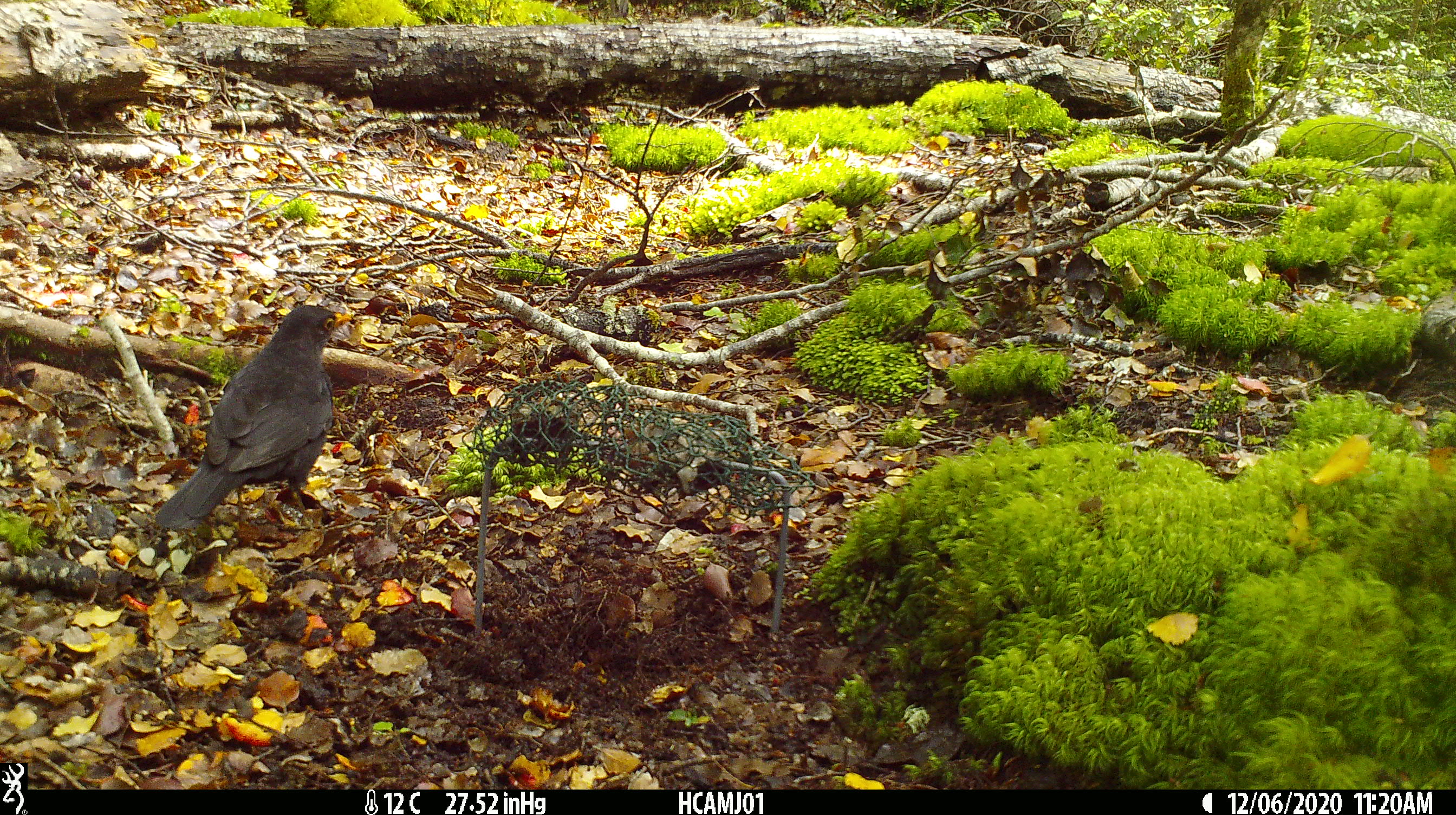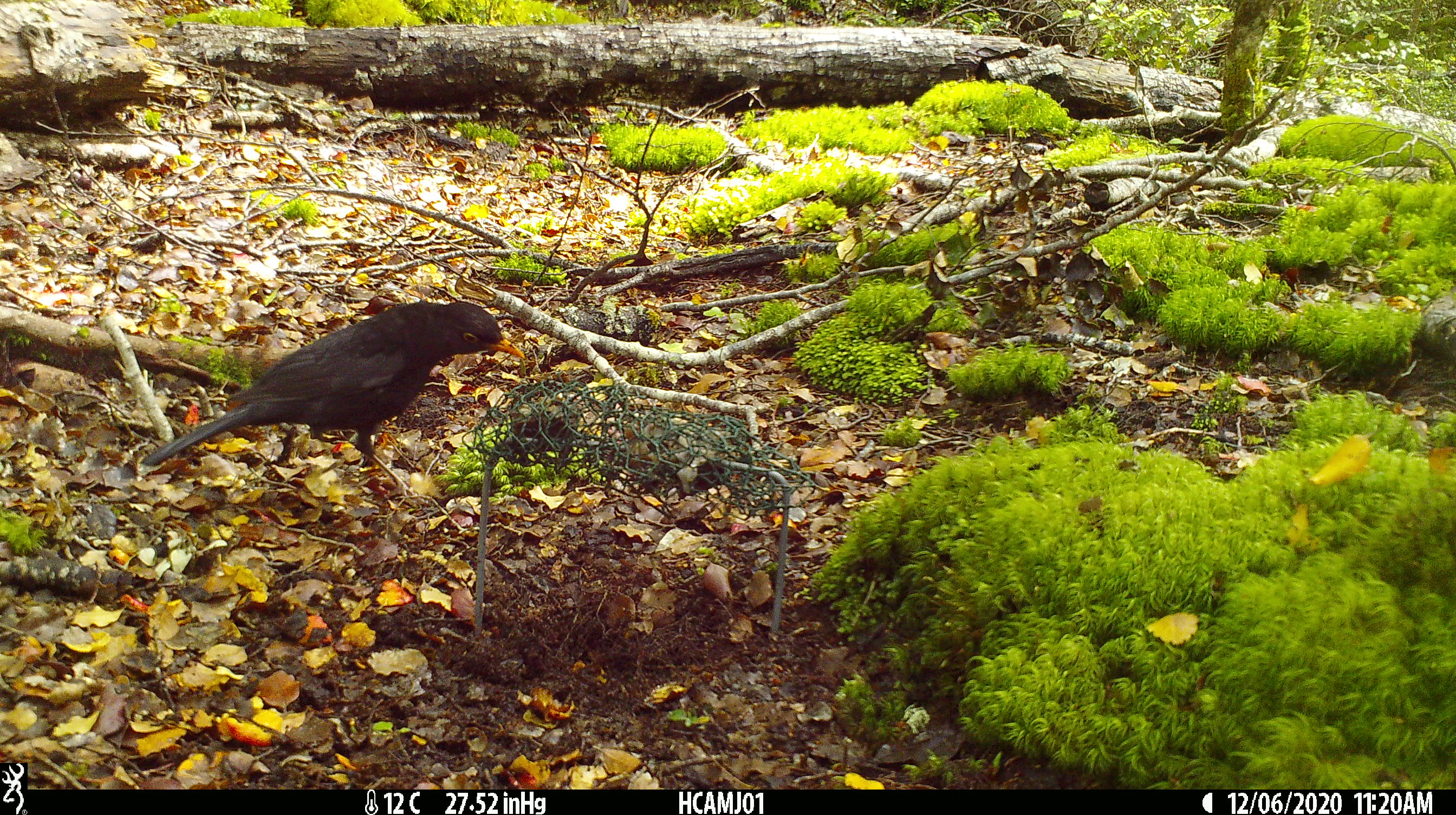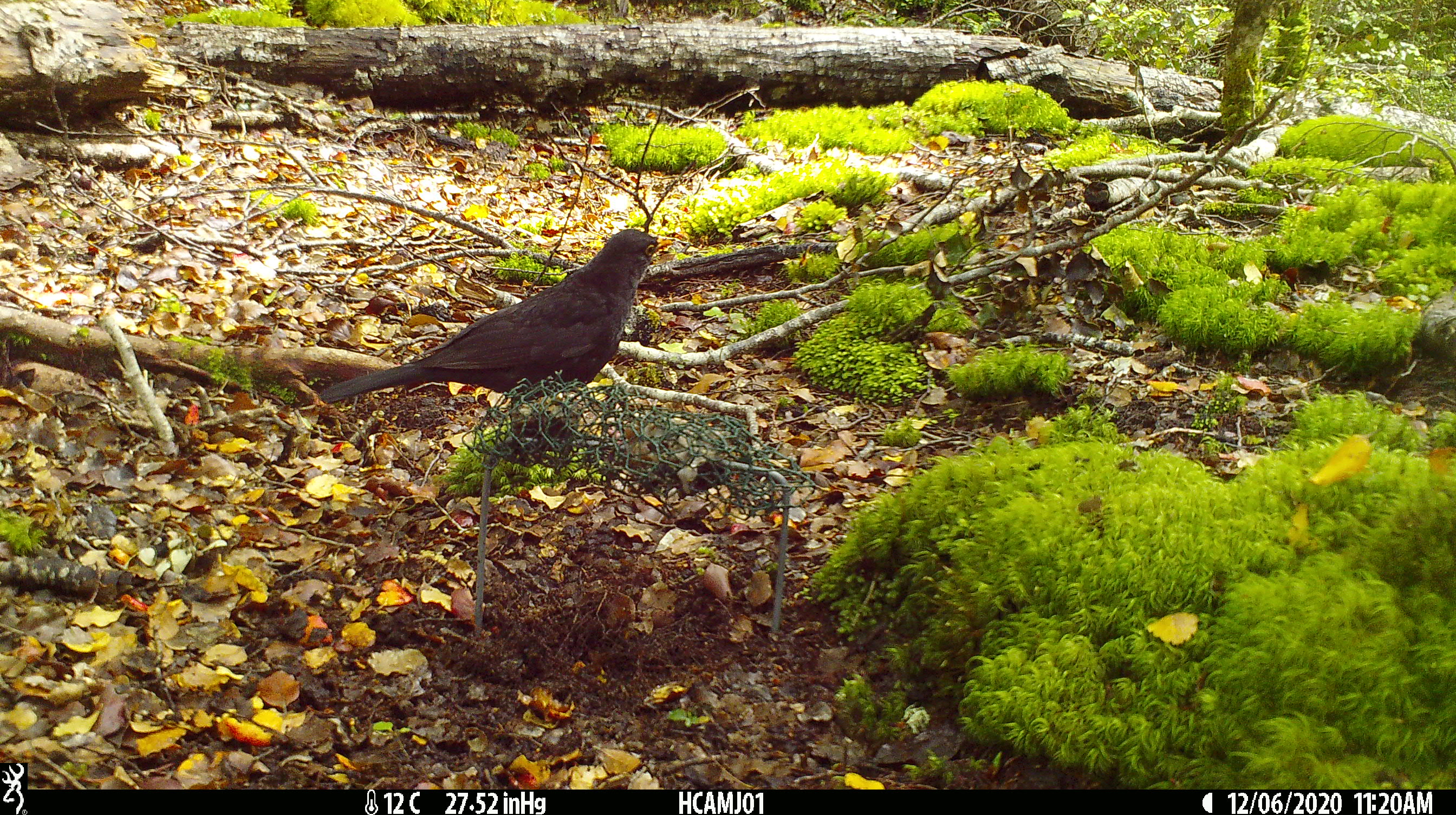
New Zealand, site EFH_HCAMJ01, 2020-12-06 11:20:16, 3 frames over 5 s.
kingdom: Animalia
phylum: Chordata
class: Aves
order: Passeriformes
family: Turdidae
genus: Turdus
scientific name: Turdus merula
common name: eurasian blackbird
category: blackbird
Blackbird (eurasian blackbird) (Turdus merula).